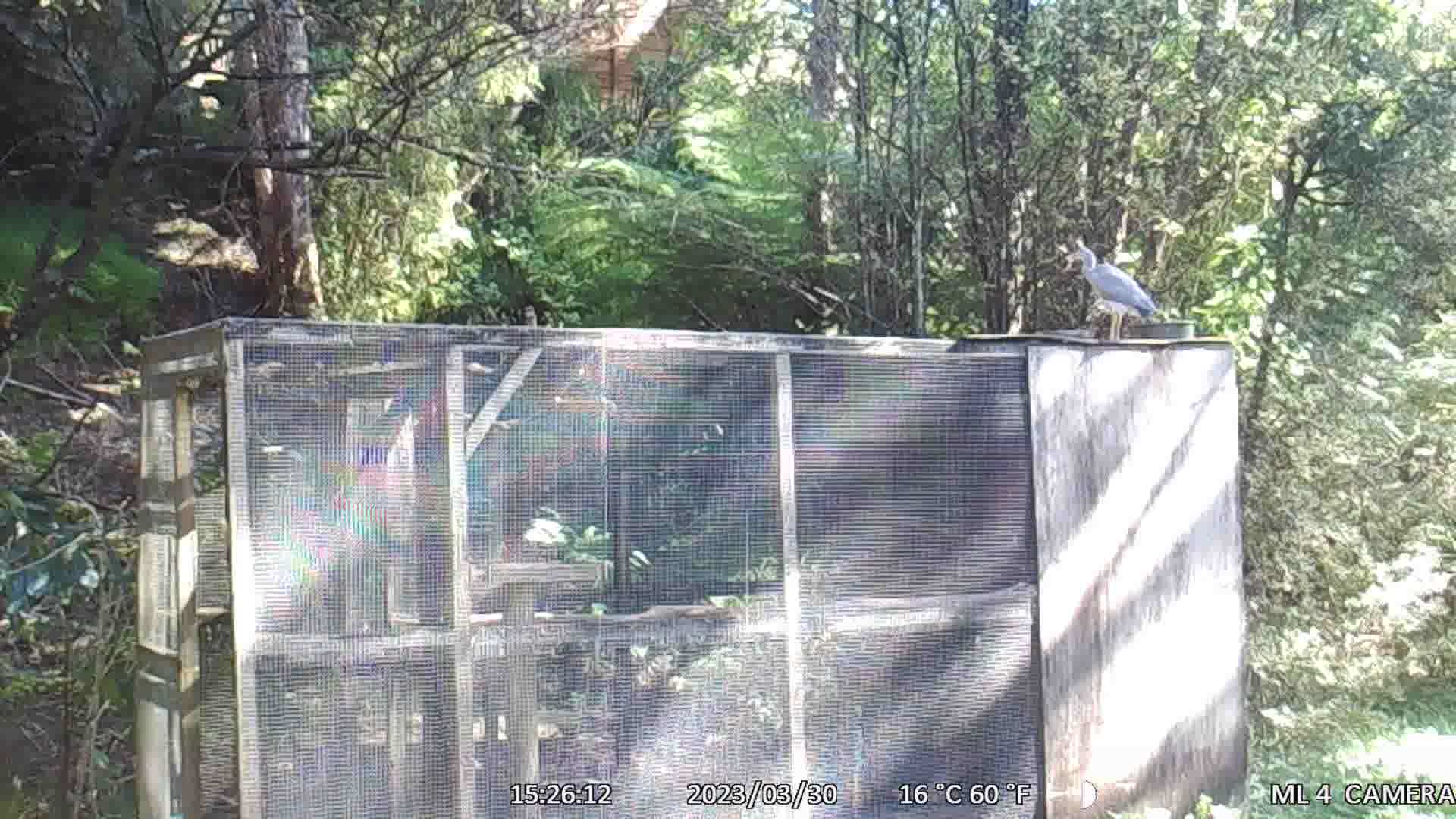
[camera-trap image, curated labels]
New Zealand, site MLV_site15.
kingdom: Animalia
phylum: Chordata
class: Aves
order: Pelecaniformes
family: Ardeidae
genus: Egretta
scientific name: Egretta novaehollandiae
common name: white-faced heron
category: white faced heron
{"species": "white faced heron (white-faced heron) (Egretta novaehollandiae)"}